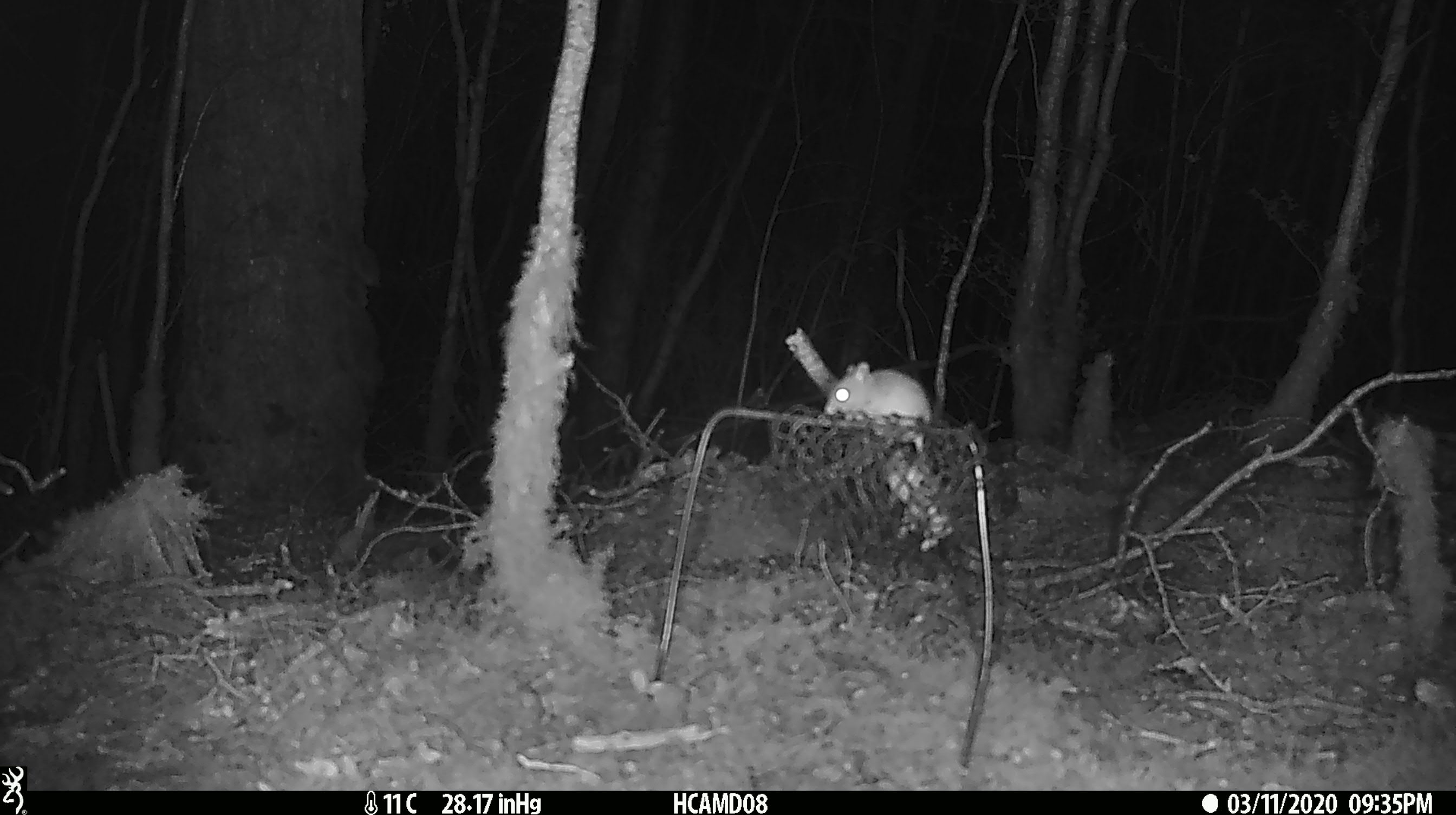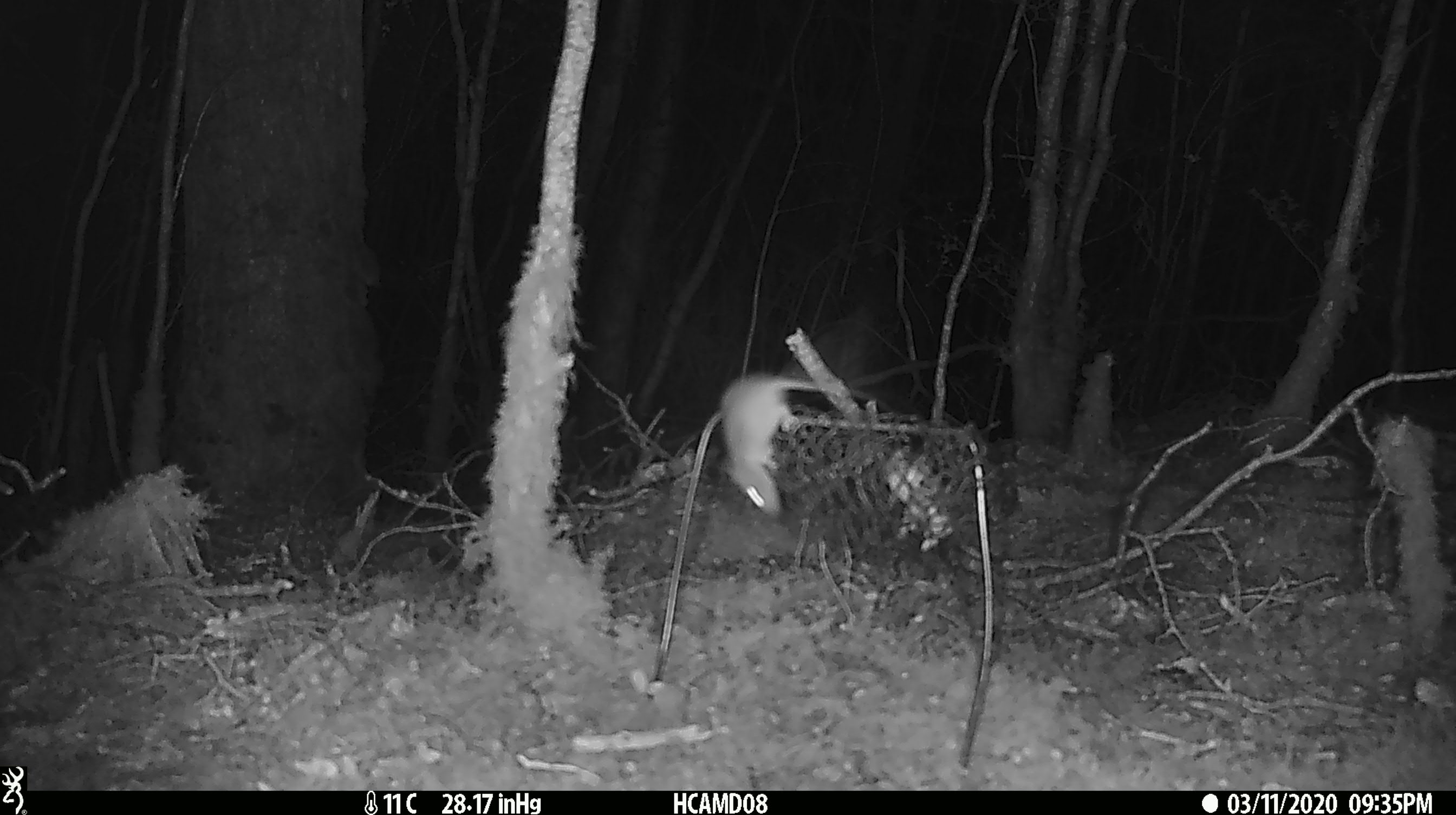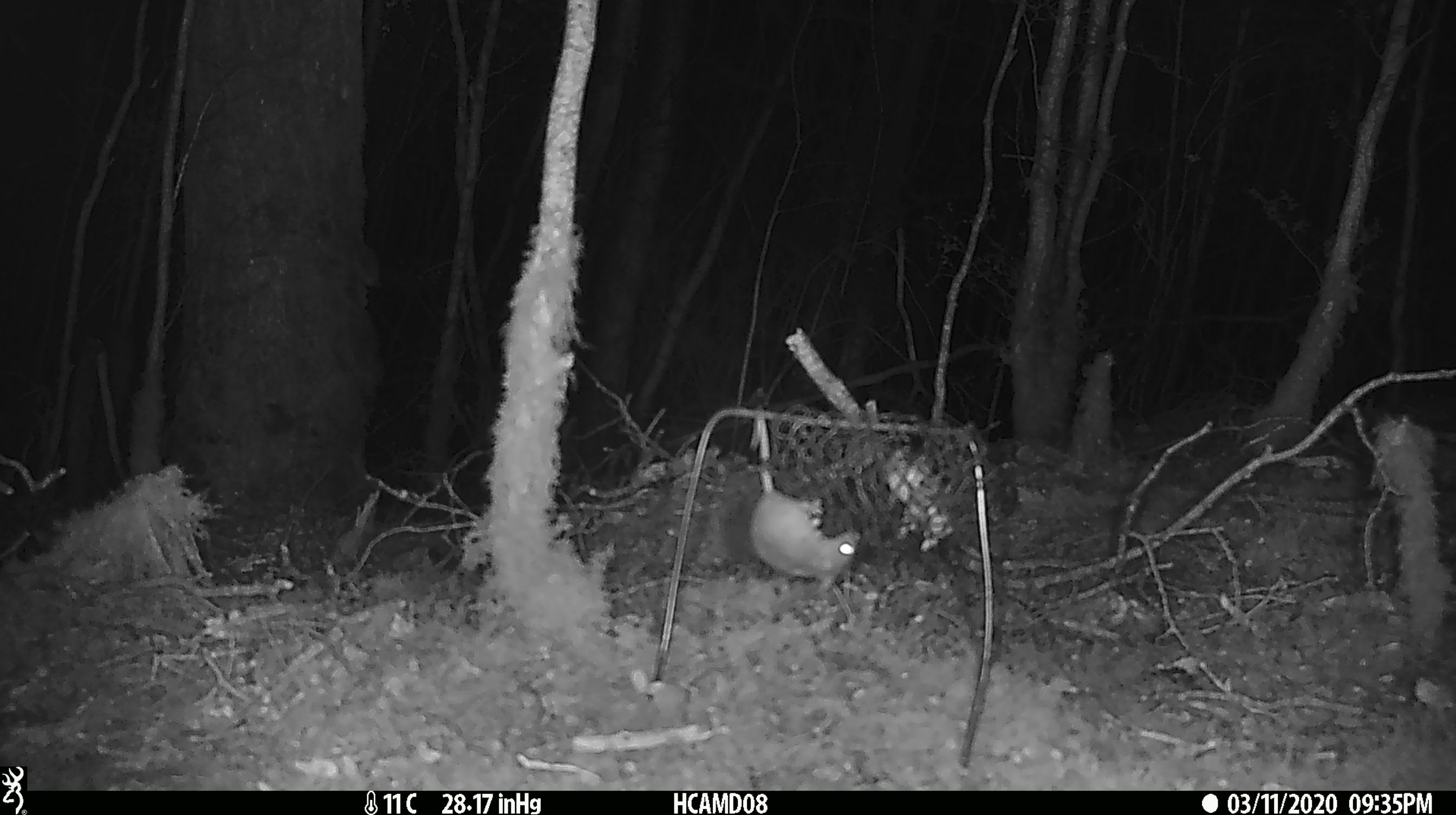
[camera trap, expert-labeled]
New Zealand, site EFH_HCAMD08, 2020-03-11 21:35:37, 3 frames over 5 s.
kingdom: Animalia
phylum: Chordata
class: Mammalia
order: Rodentia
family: Muridae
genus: Mus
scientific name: Mus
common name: mouse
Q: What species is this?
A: Mouse (Mus).